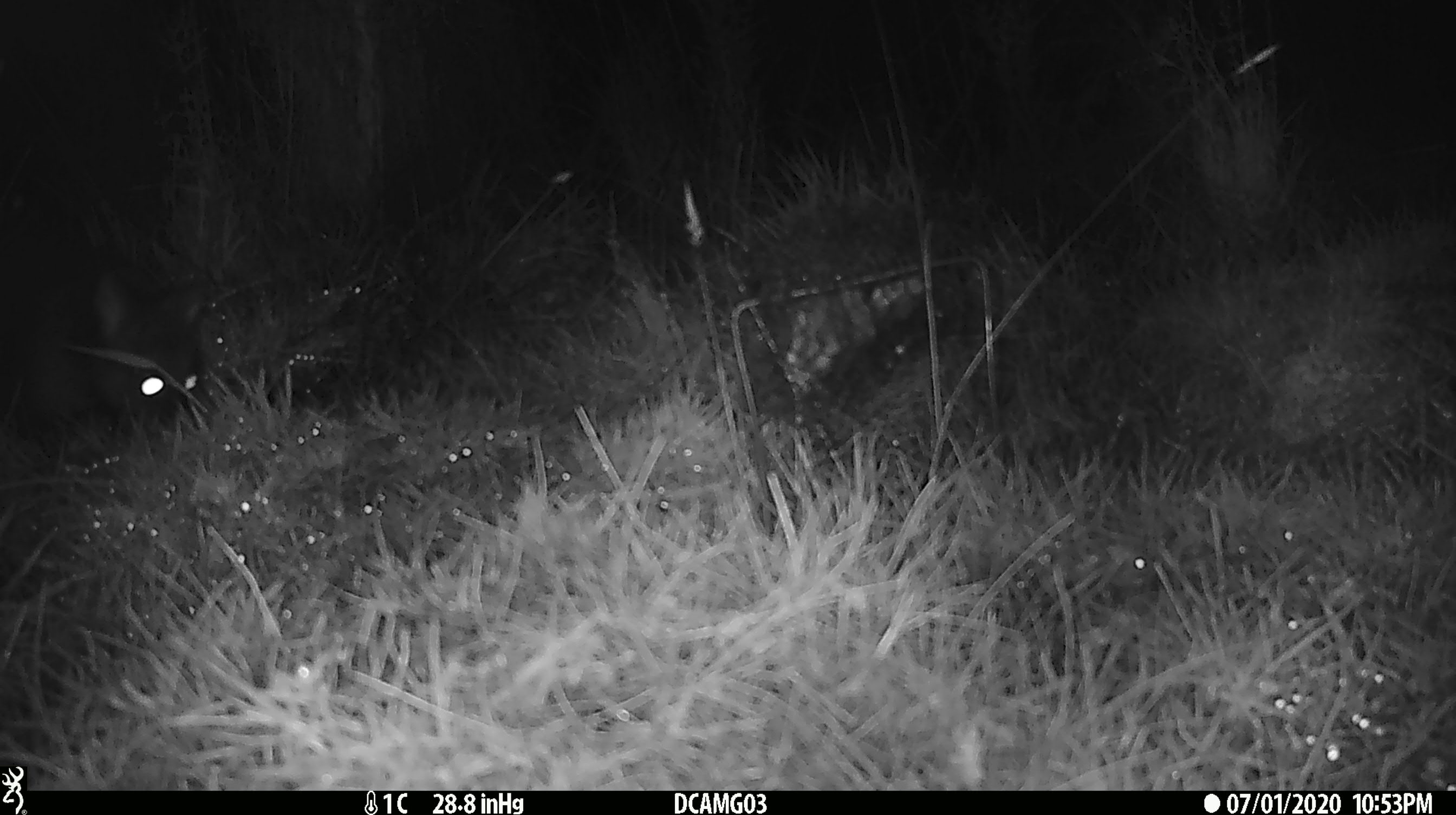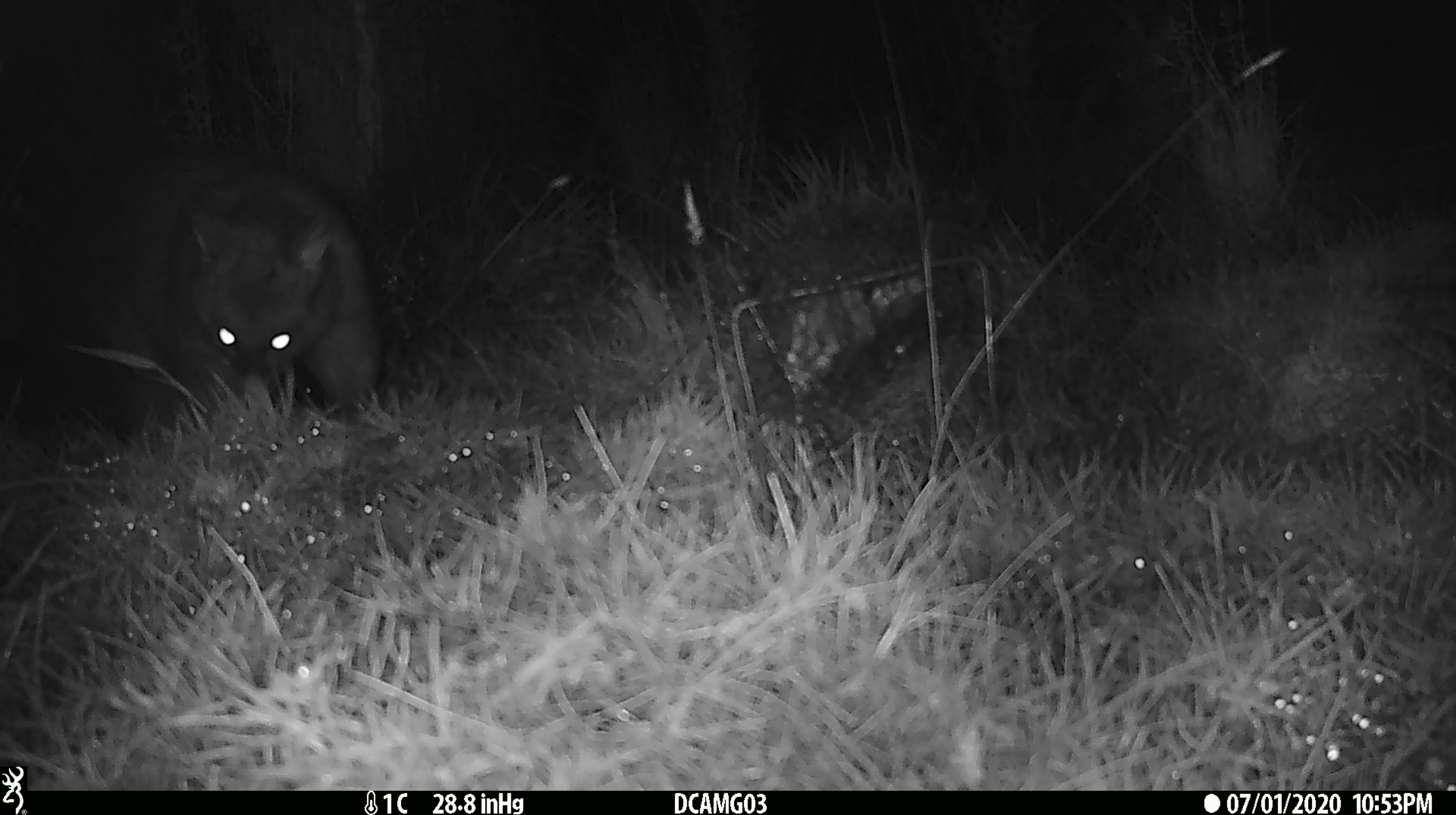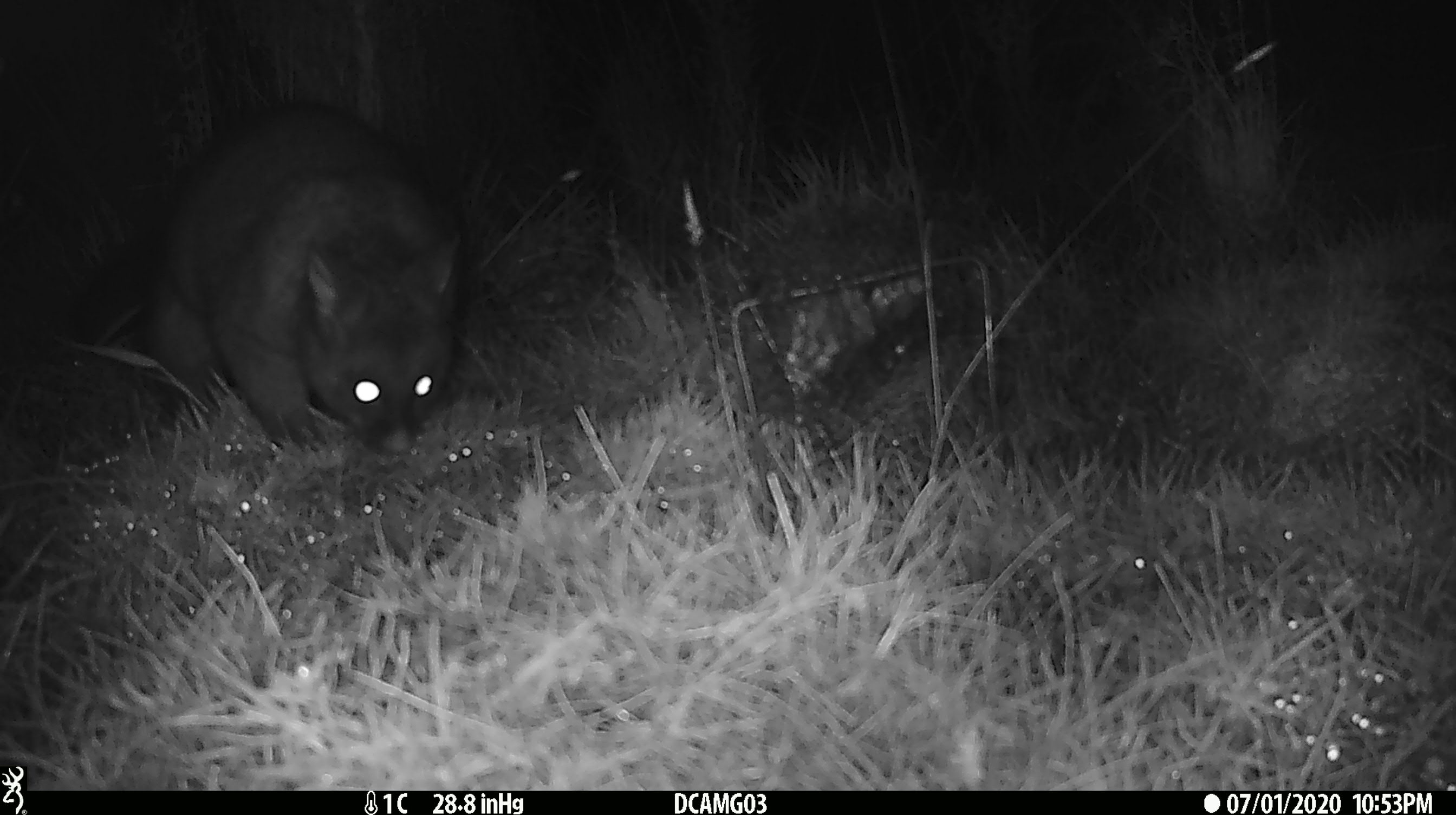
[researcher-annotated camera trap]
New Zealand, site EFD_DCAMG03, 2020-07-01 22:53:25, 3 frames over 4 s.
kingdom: Animalia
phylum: Chordata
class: Mammalia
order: Diprotodontia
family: Phalangeridae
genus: Trichosurus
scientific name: Trichosurus vulpecula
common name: common brushtail possum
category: possum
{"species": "possum (common brushtail possum) (Trichosurus vulpecula)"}